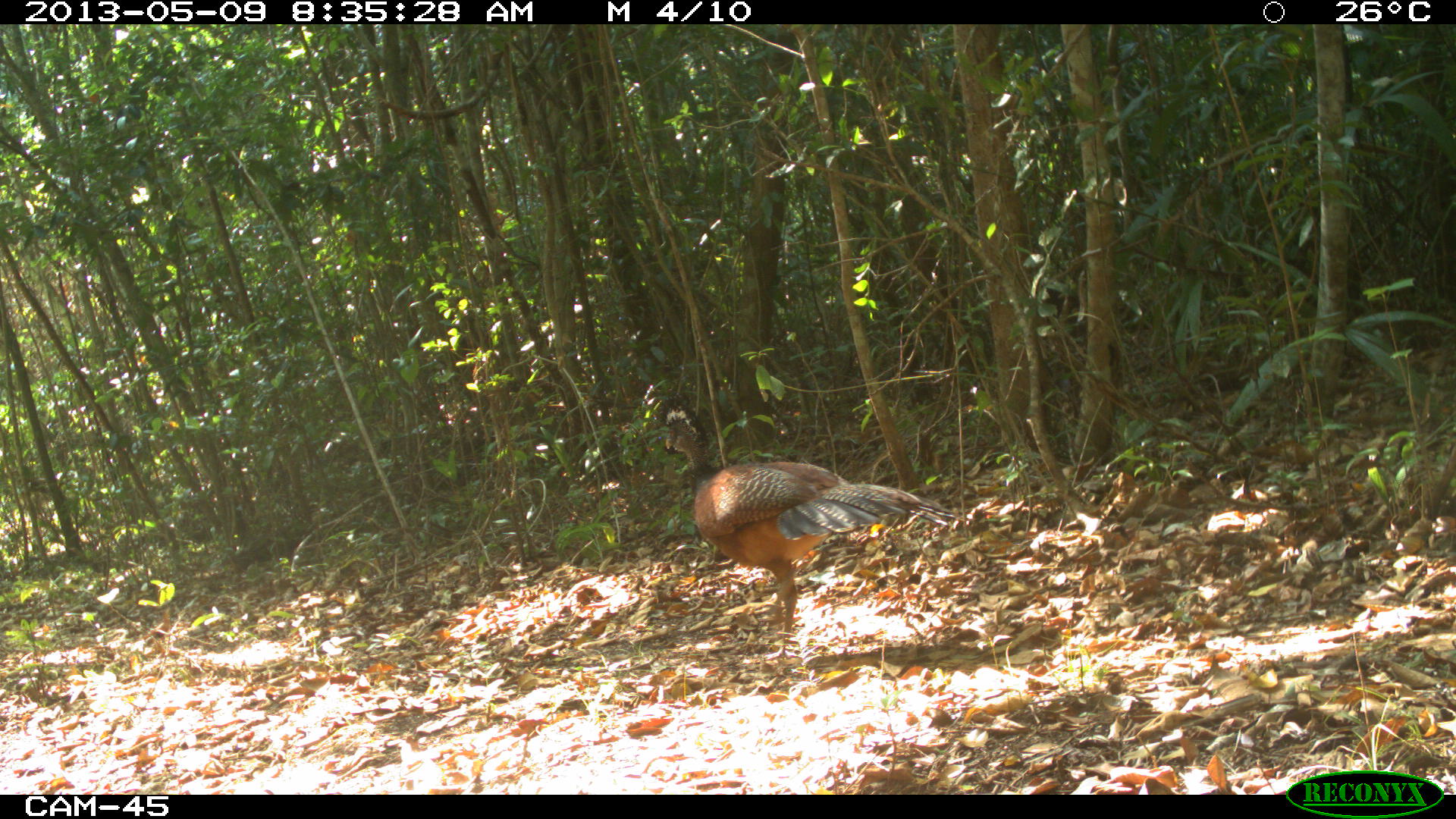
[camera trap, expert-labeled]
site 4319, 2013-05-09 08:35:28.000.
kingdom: Animalia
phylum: Chordata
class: Aves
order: Galliformes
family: Cracidae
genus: Crax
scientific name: Crax rubra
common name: great curassow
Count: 1.